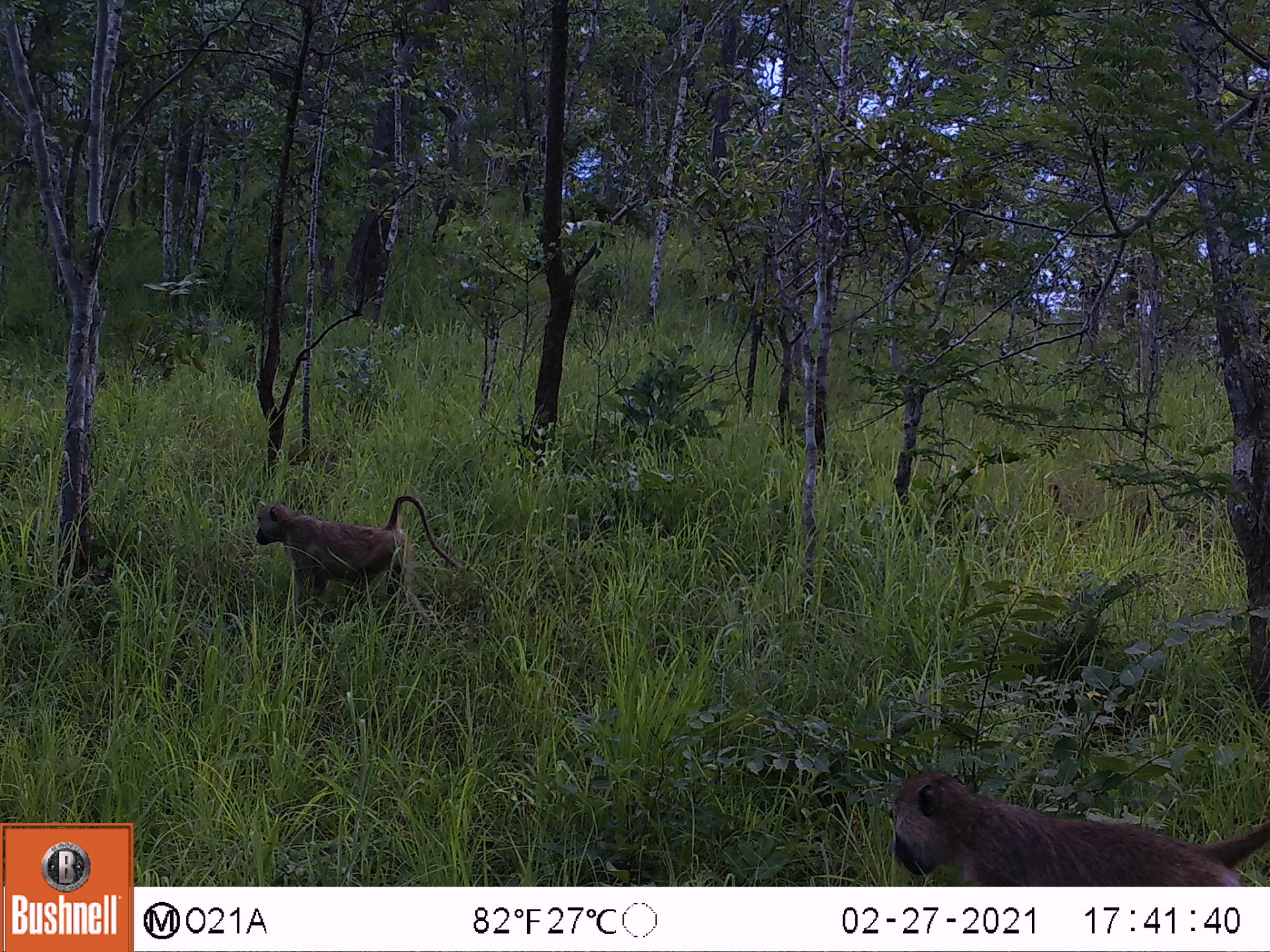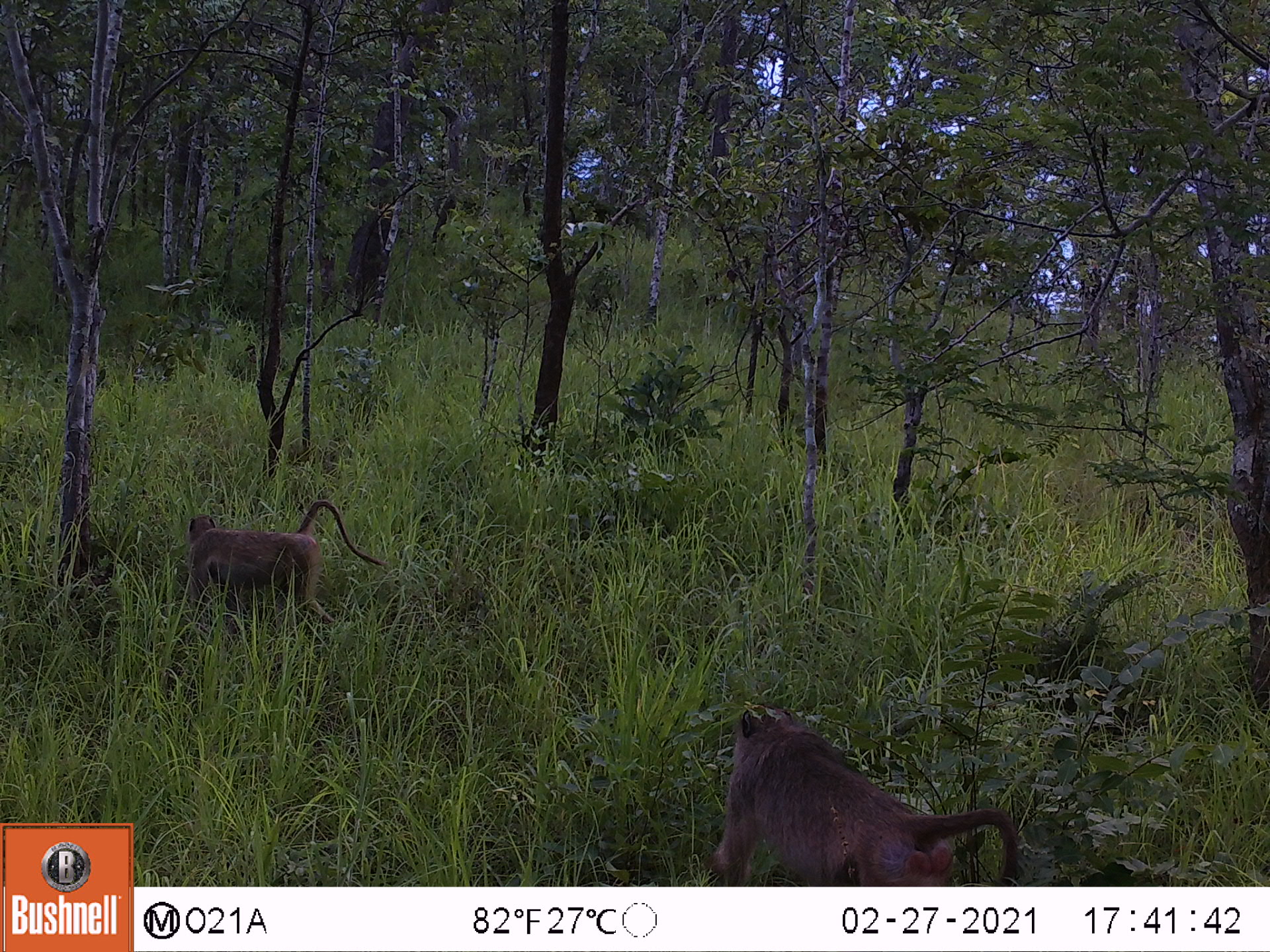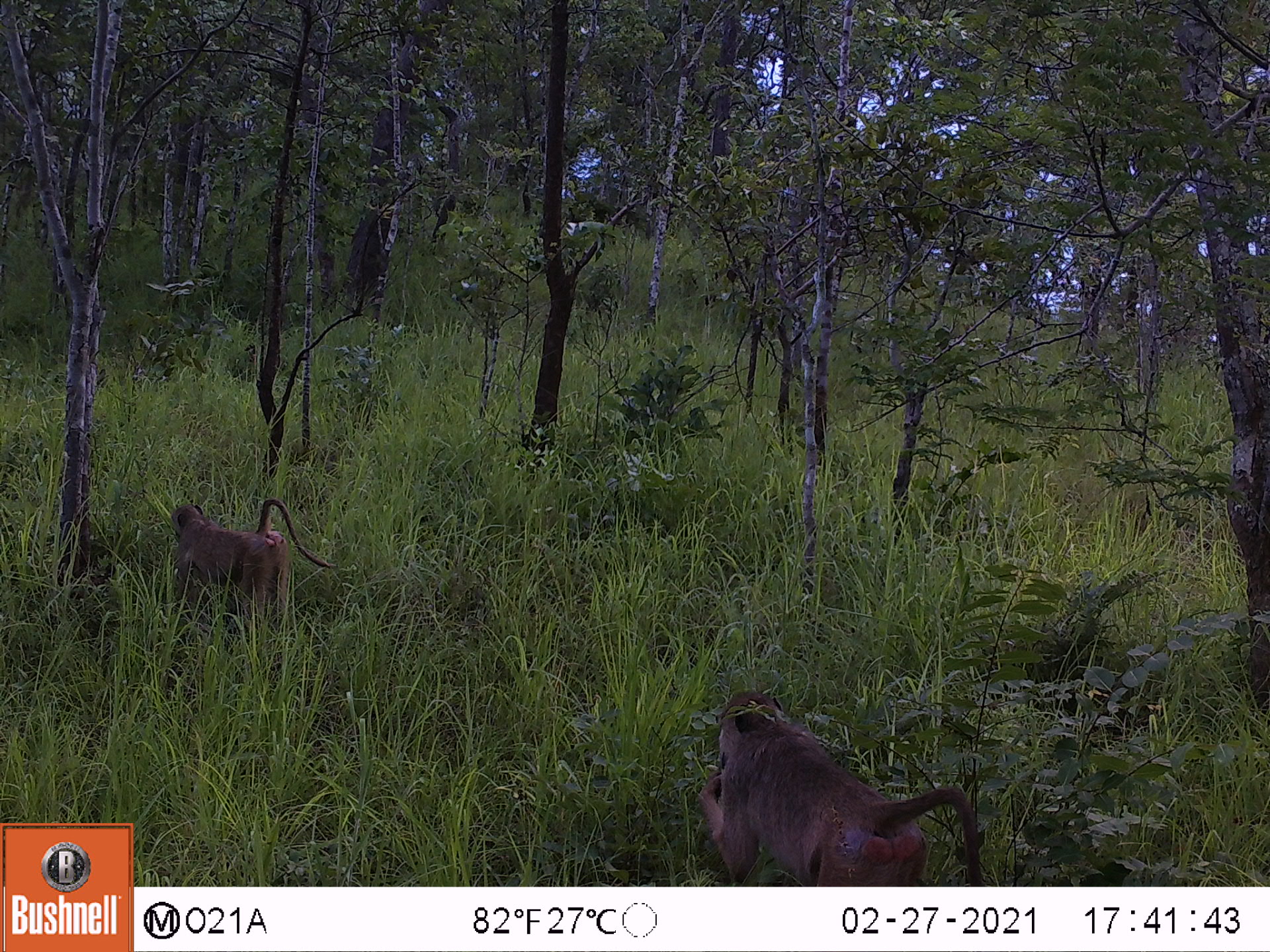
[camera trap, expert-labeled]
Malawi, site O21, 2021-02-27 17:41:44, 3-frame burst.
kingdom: Animalia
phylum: Chordata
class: Mammalia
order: Primates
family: Cercopithecidae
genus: Papio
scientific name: Papio cynocephalus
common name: yellow baboon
Yellow baboon (Papio cynocephalus), count 2.